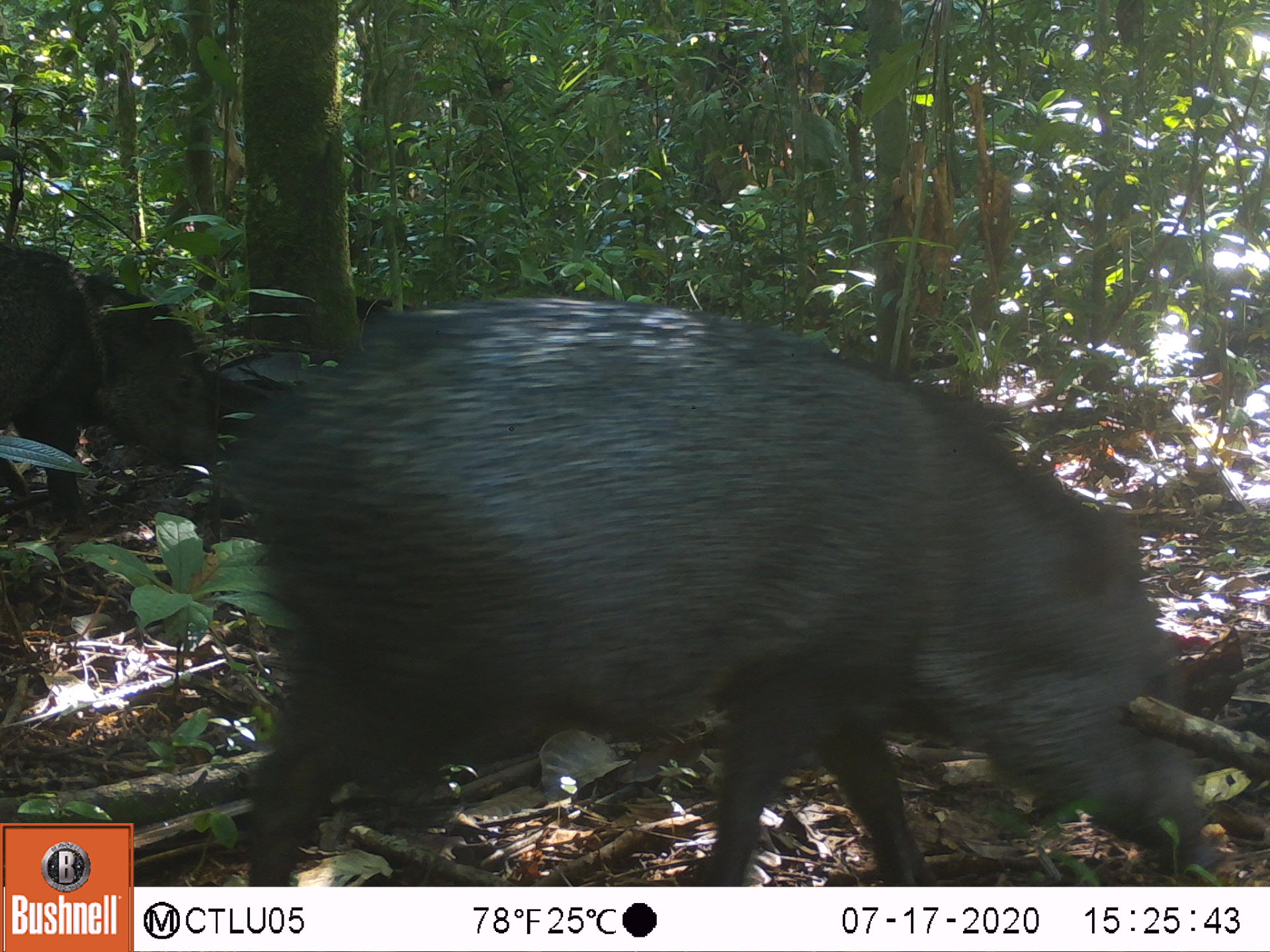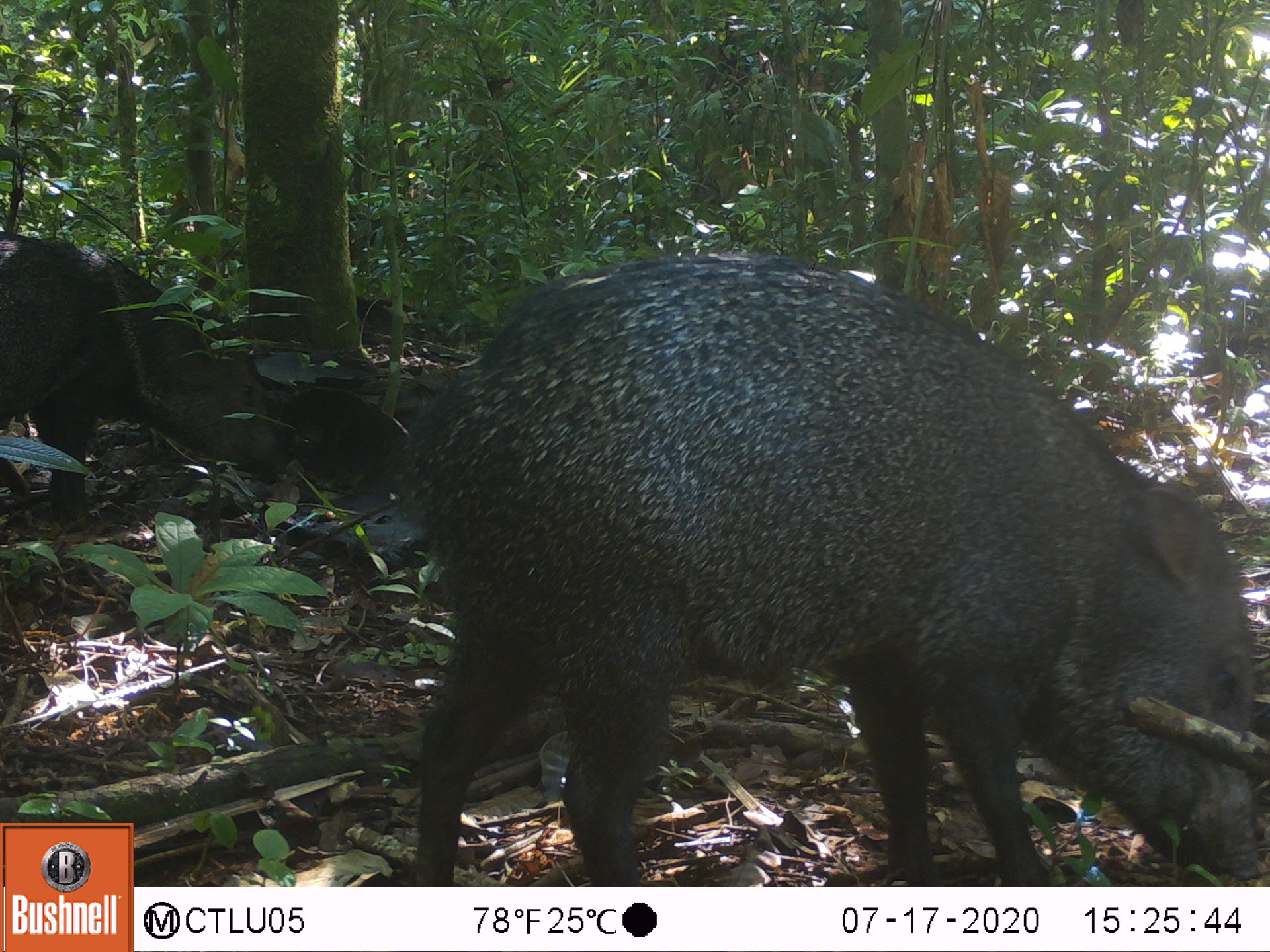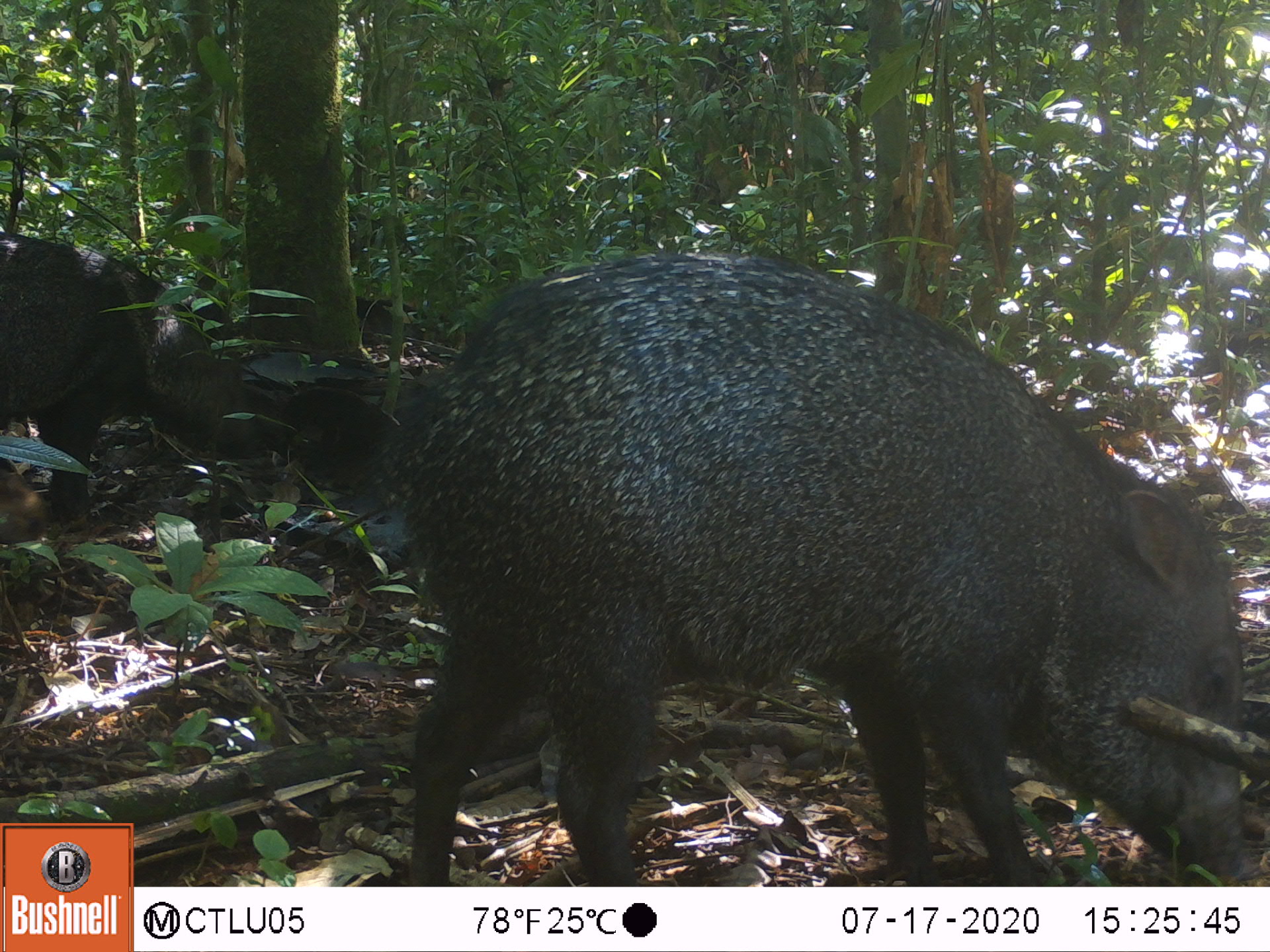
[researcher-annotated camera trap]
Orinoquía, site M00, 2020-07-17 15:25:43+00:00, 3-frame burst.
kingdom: Animalia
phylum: Chordata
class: Mammalia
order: Artiodactyla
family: Tayassuidae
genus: Pecari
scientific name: Pecari tajacu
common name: collared peccary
Collared peccary (Pecari tajacu).